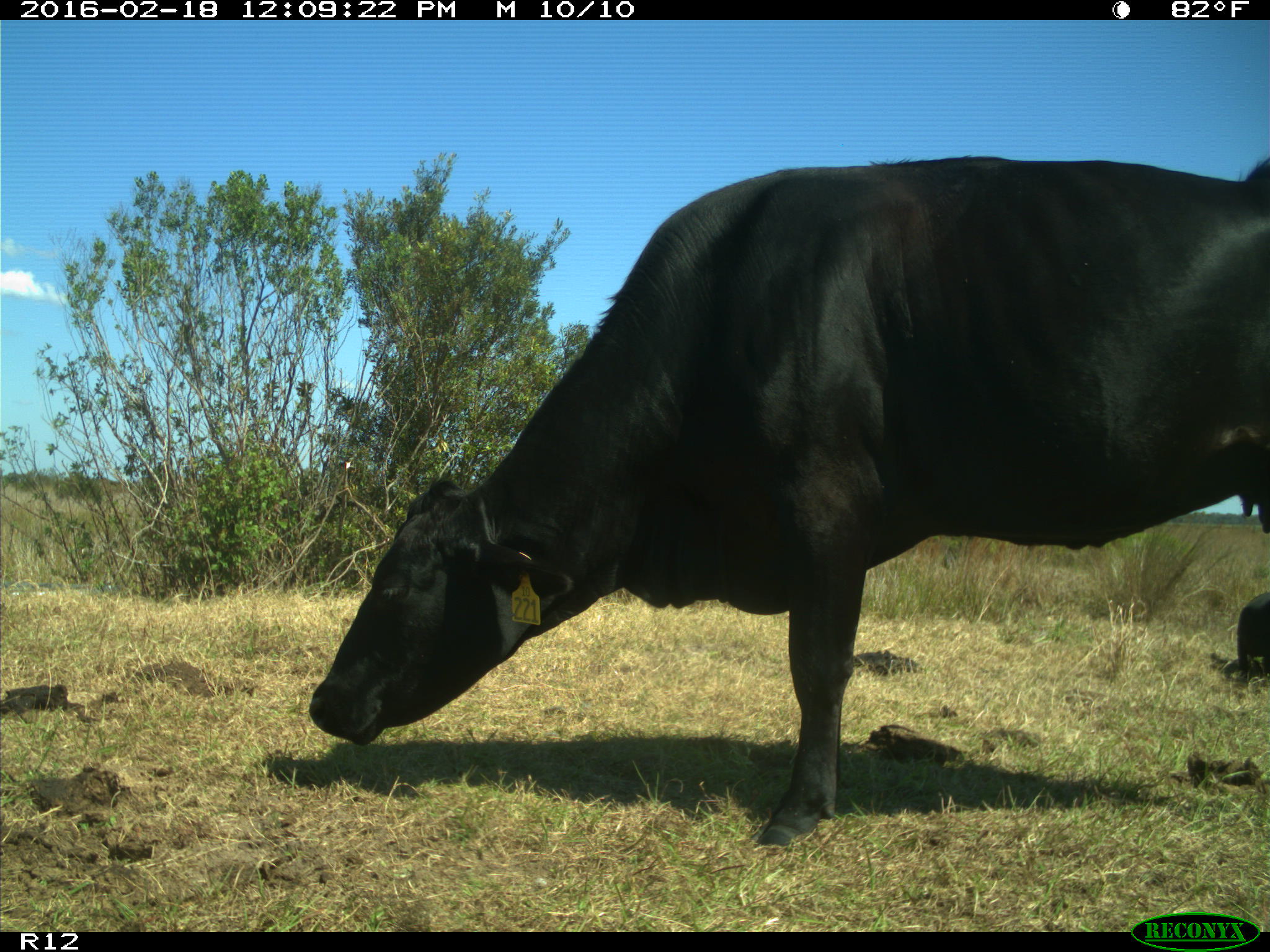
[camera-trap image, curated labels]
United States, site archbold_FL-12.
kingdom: Animalia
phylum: Chordata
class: Mammalia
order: Artiodactyla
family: Bovidae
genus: Bos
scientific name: Bos taurus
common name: domestic cow